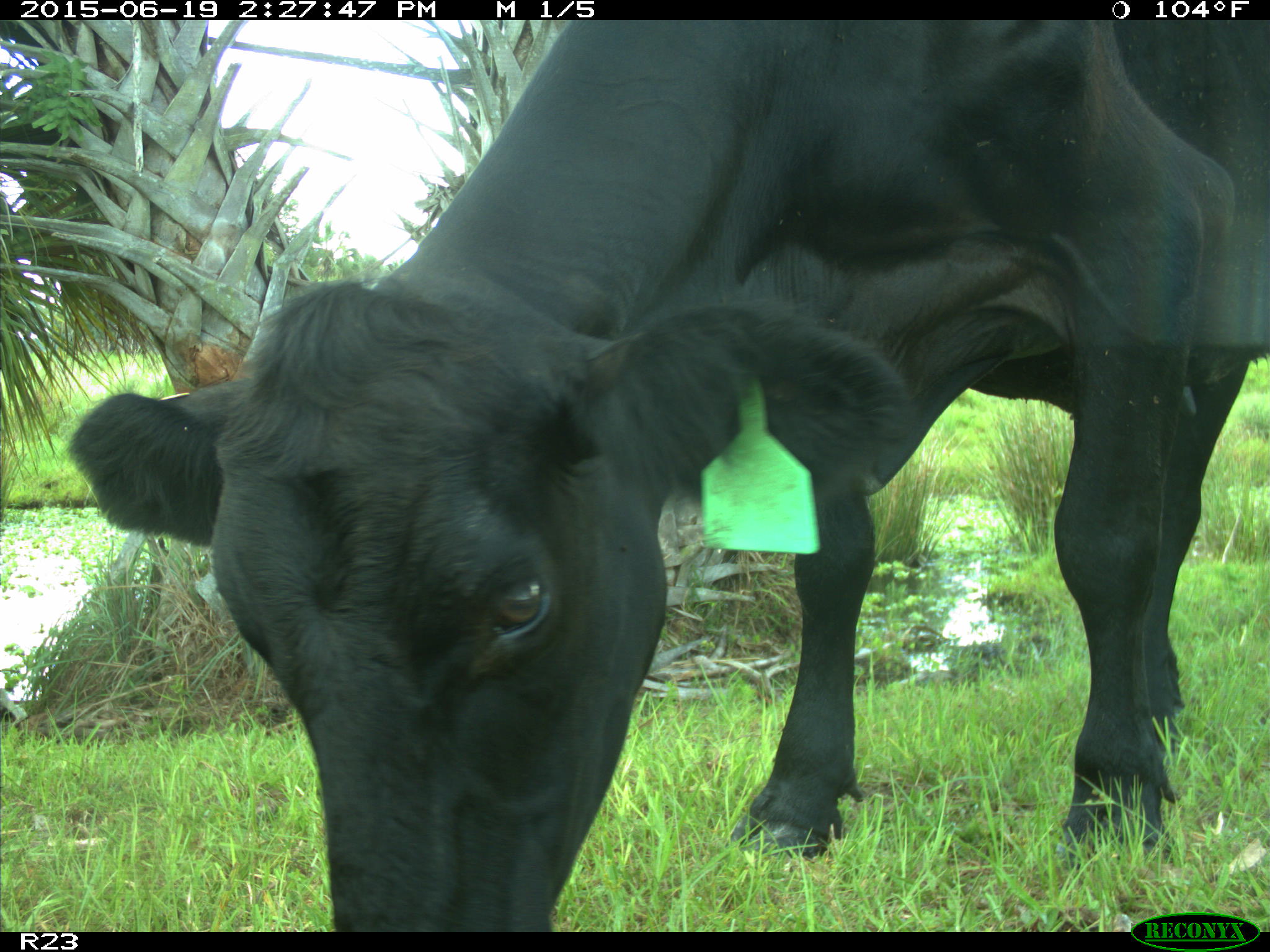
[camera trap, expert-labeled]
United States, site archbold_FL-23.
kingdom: Animalia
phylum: Chordata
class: Mammalia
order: Artiodactyla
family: Bovidae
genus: Bos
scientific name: Bos taurus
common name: domestic cow